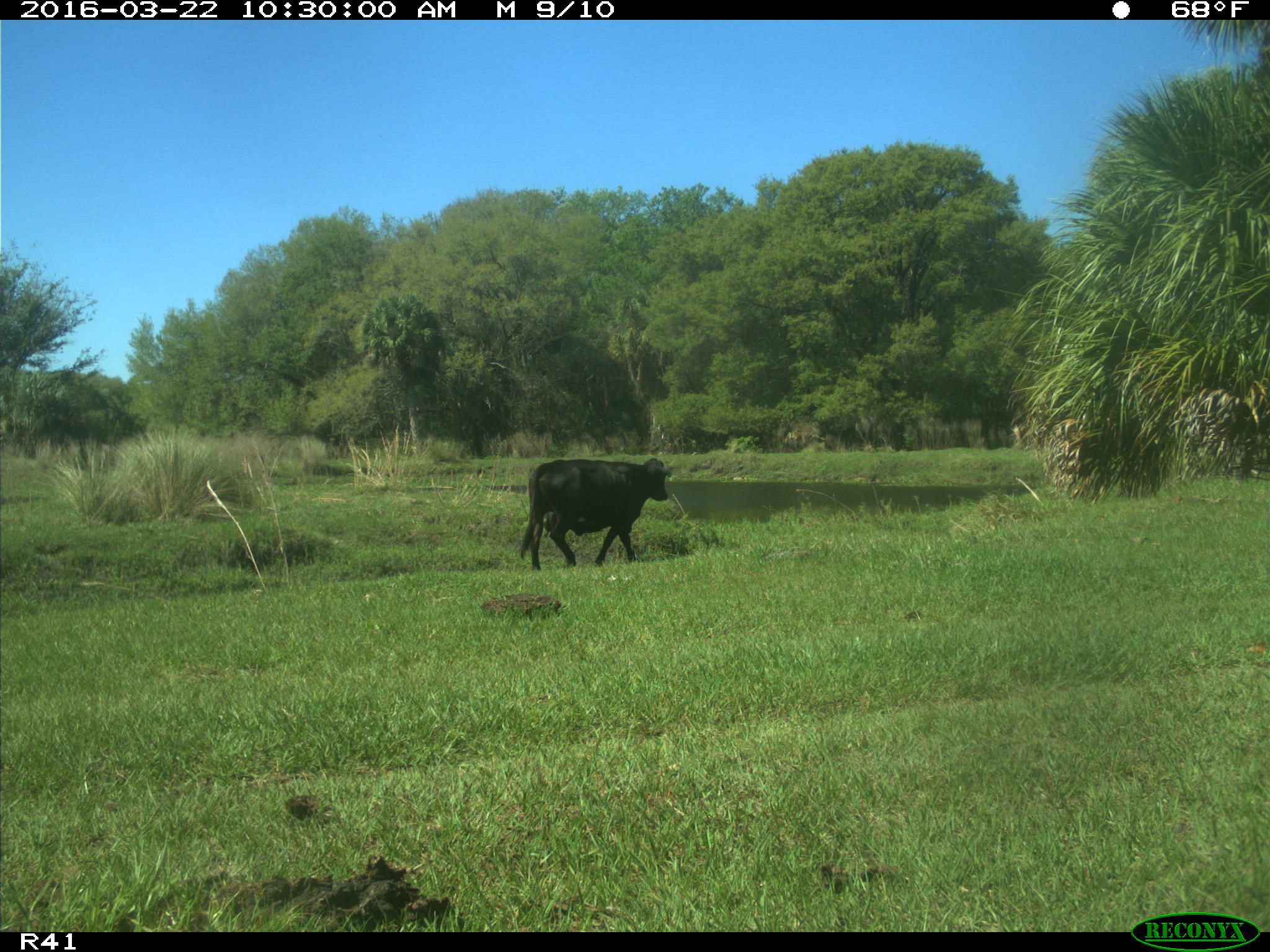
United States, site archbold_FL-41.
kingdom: Animalia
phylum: Chordata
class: Mammalia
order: Artiodactyla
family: Bovidae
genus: Bos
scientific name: Bos taurus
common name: domestic cow